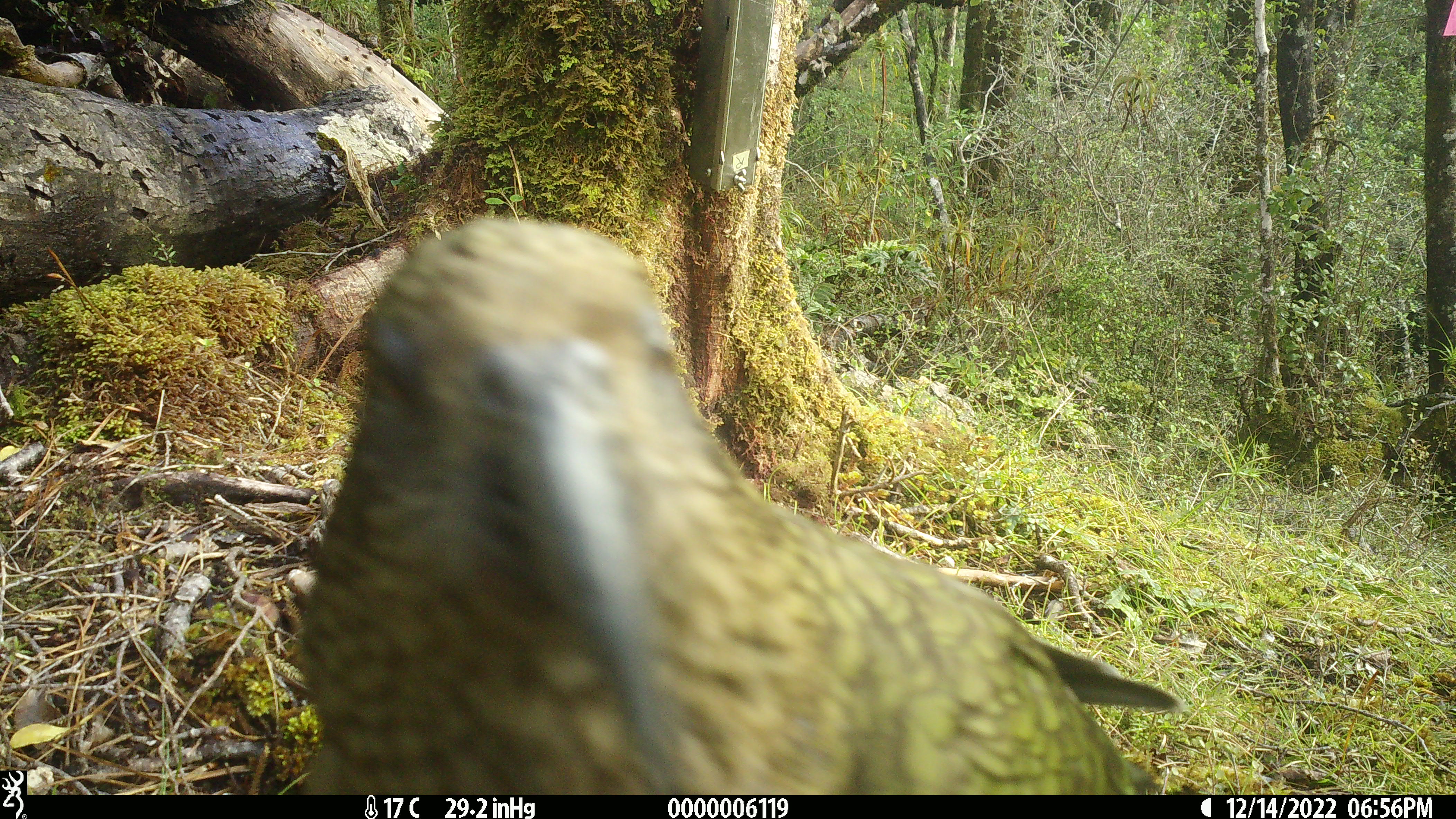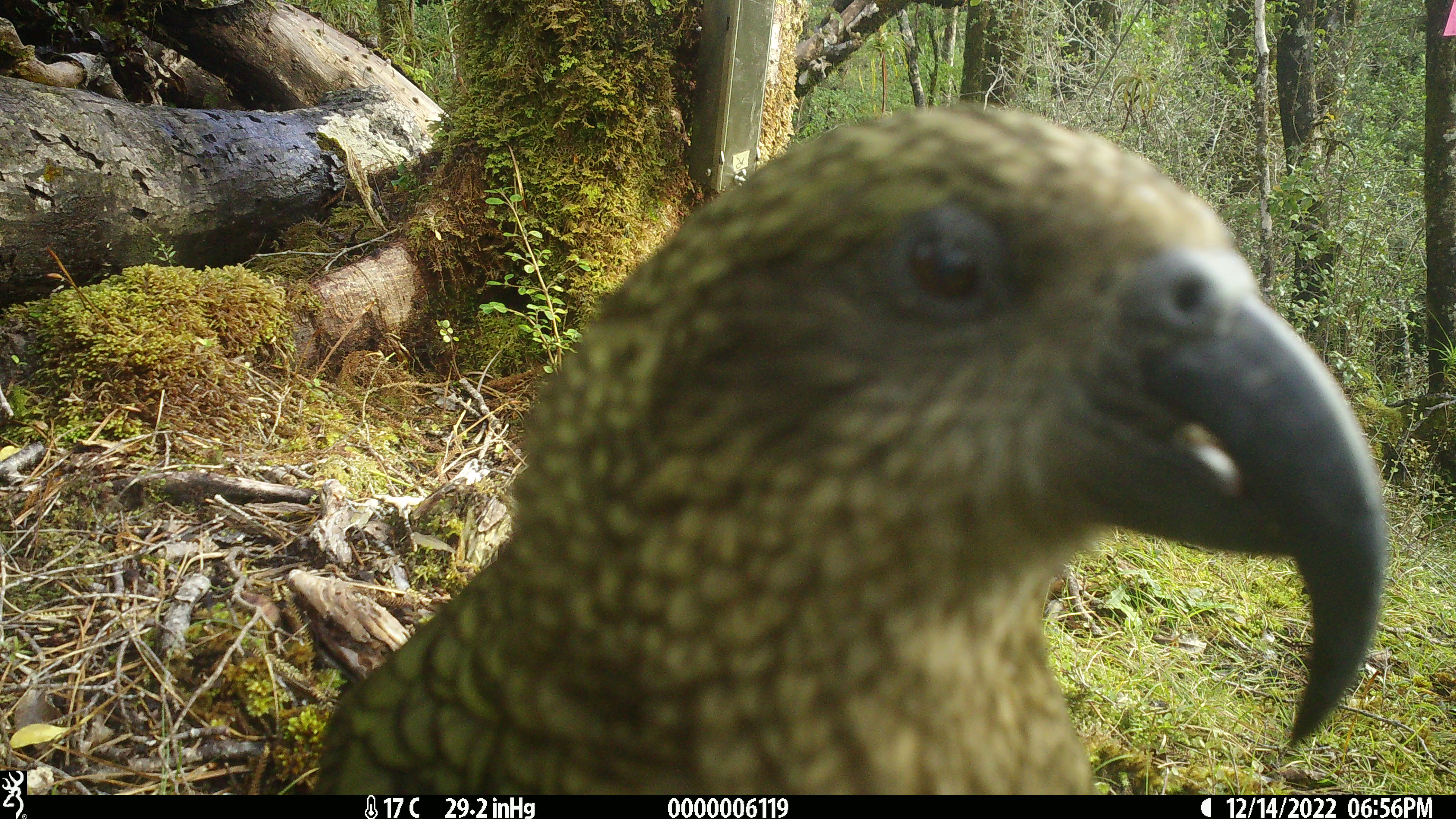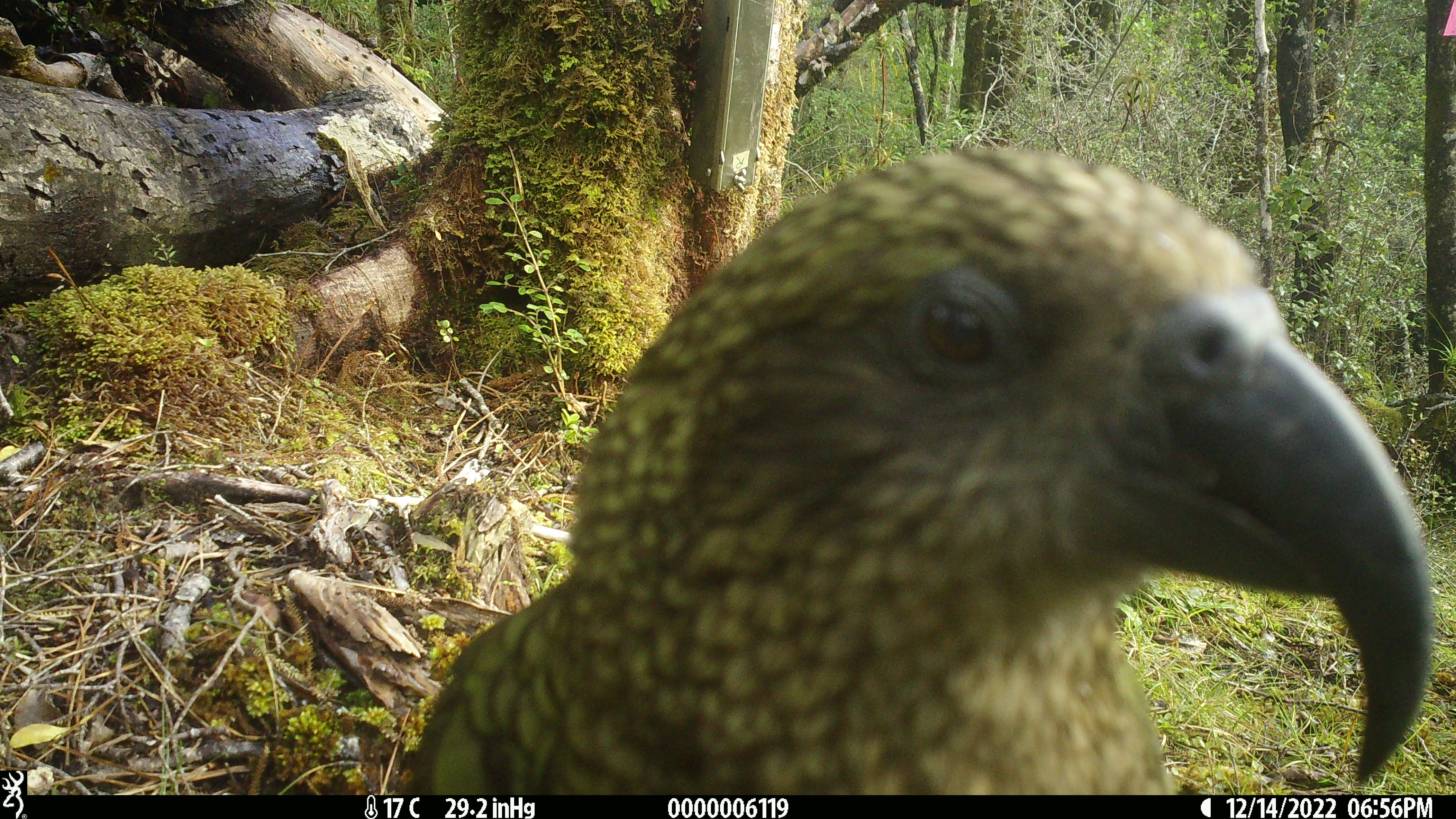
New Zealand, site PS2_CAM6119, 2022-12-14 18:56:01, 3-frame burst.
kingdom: Animalia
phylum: Chordata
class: Aves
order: Psittaciformes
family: Strigopidae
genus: Nestor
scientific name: Nestor notabilis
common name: kea